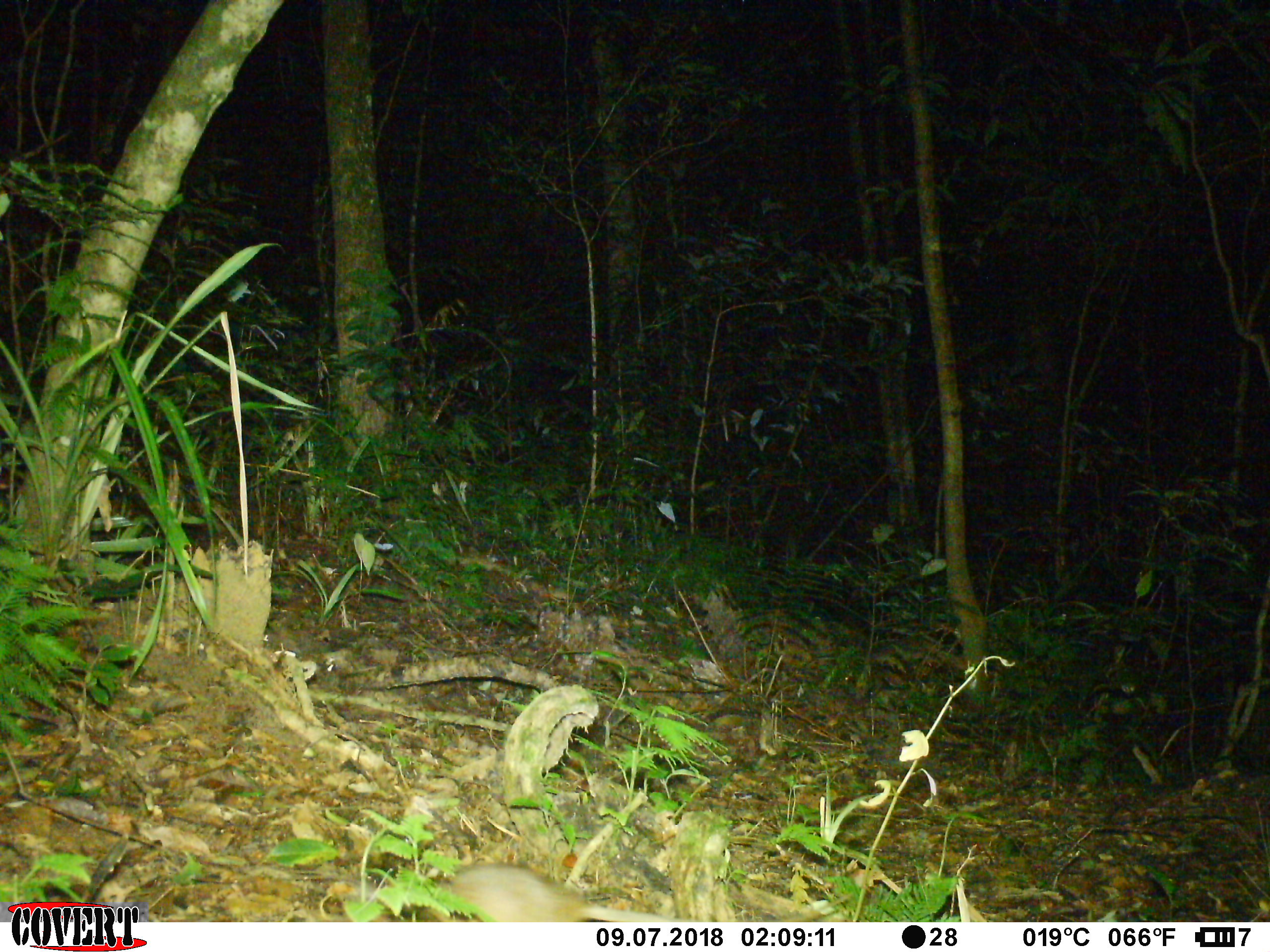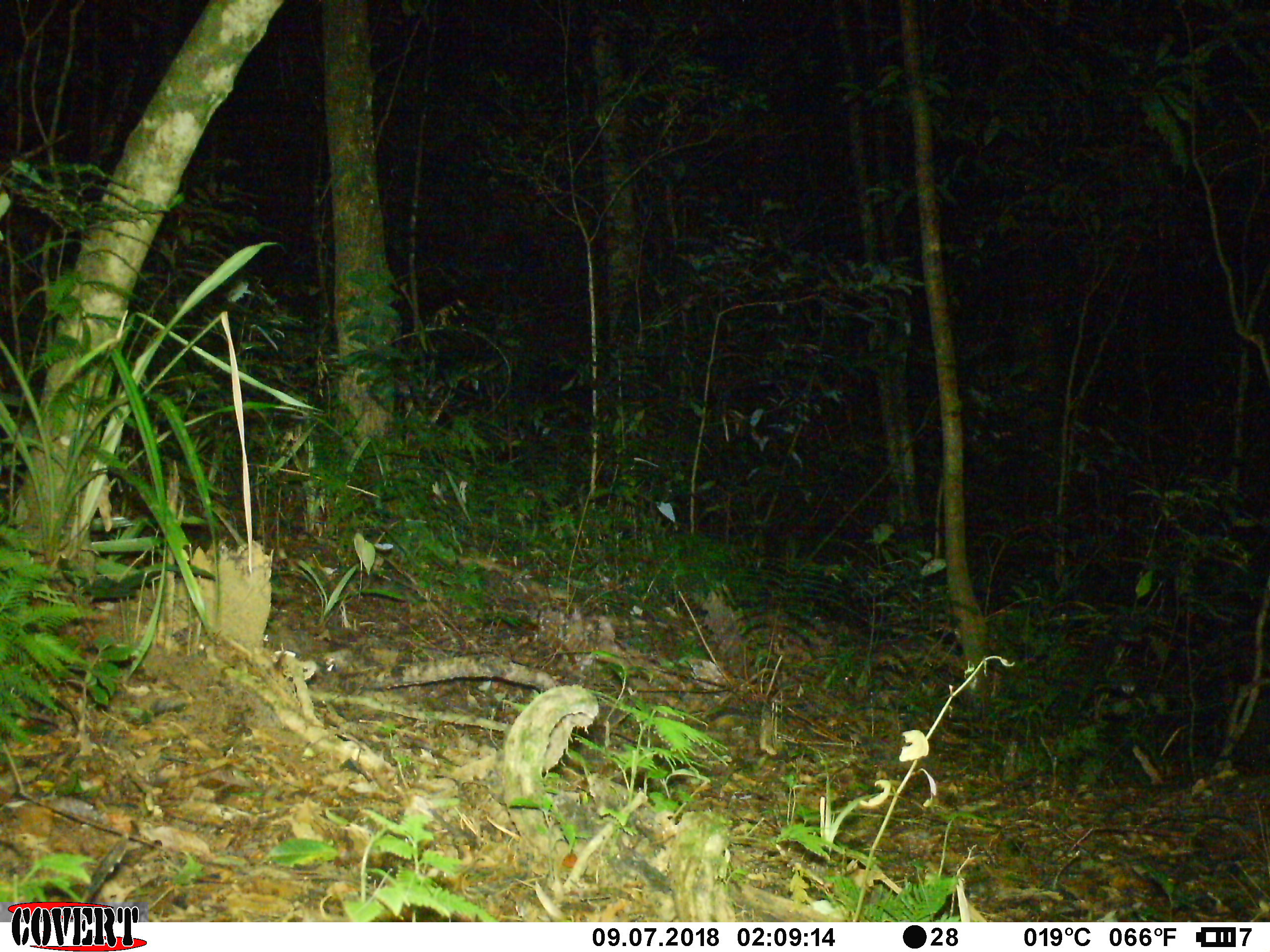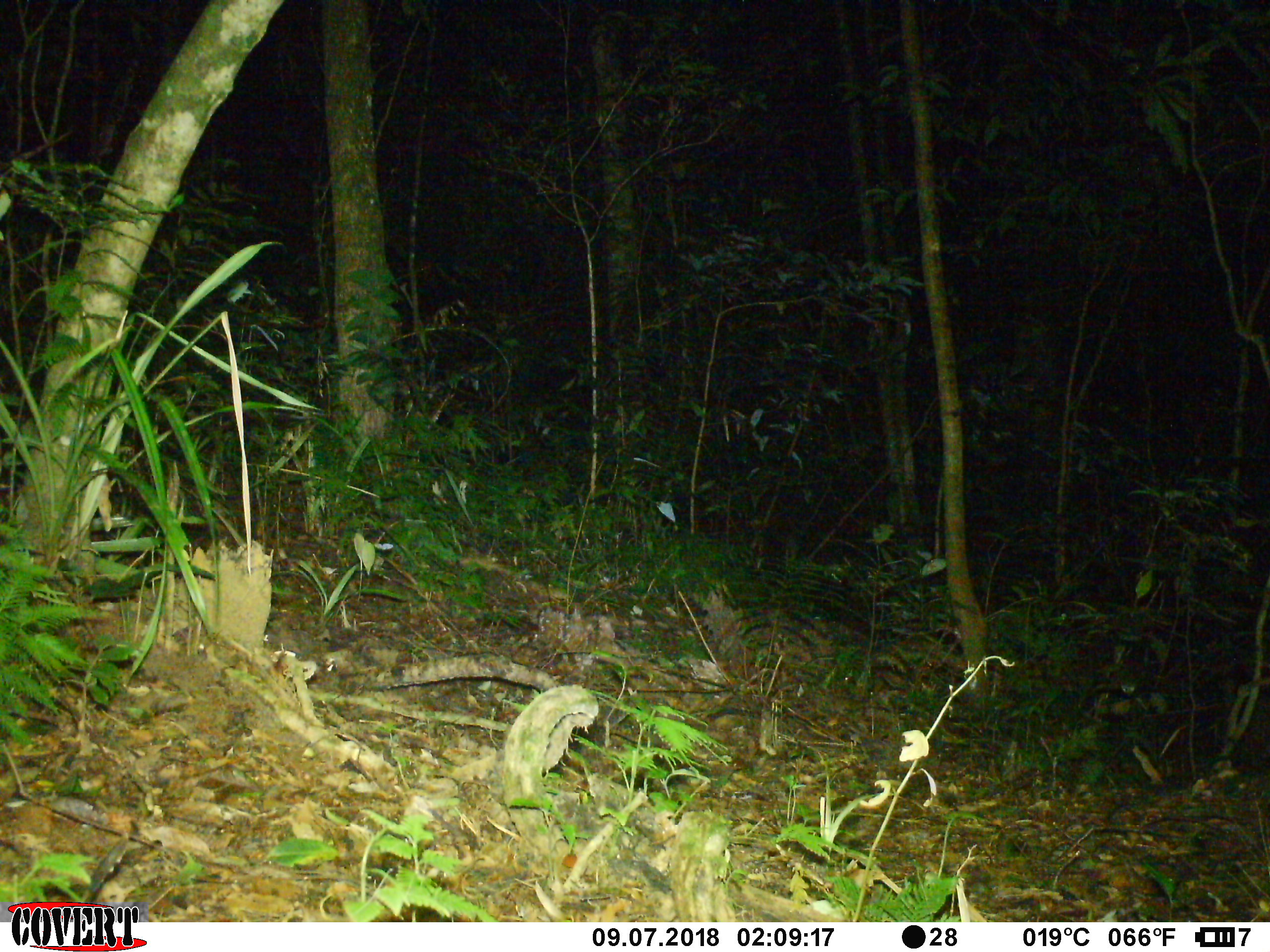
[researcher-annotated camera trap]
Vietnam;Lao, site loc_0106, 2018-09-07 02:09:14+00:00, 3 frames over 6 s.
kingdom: Animalia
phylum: Chordata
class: Mammalia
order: Rodentia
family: Muridae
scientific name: Muridae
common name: old-world mice and rats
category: unidentified murid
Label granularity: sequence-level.